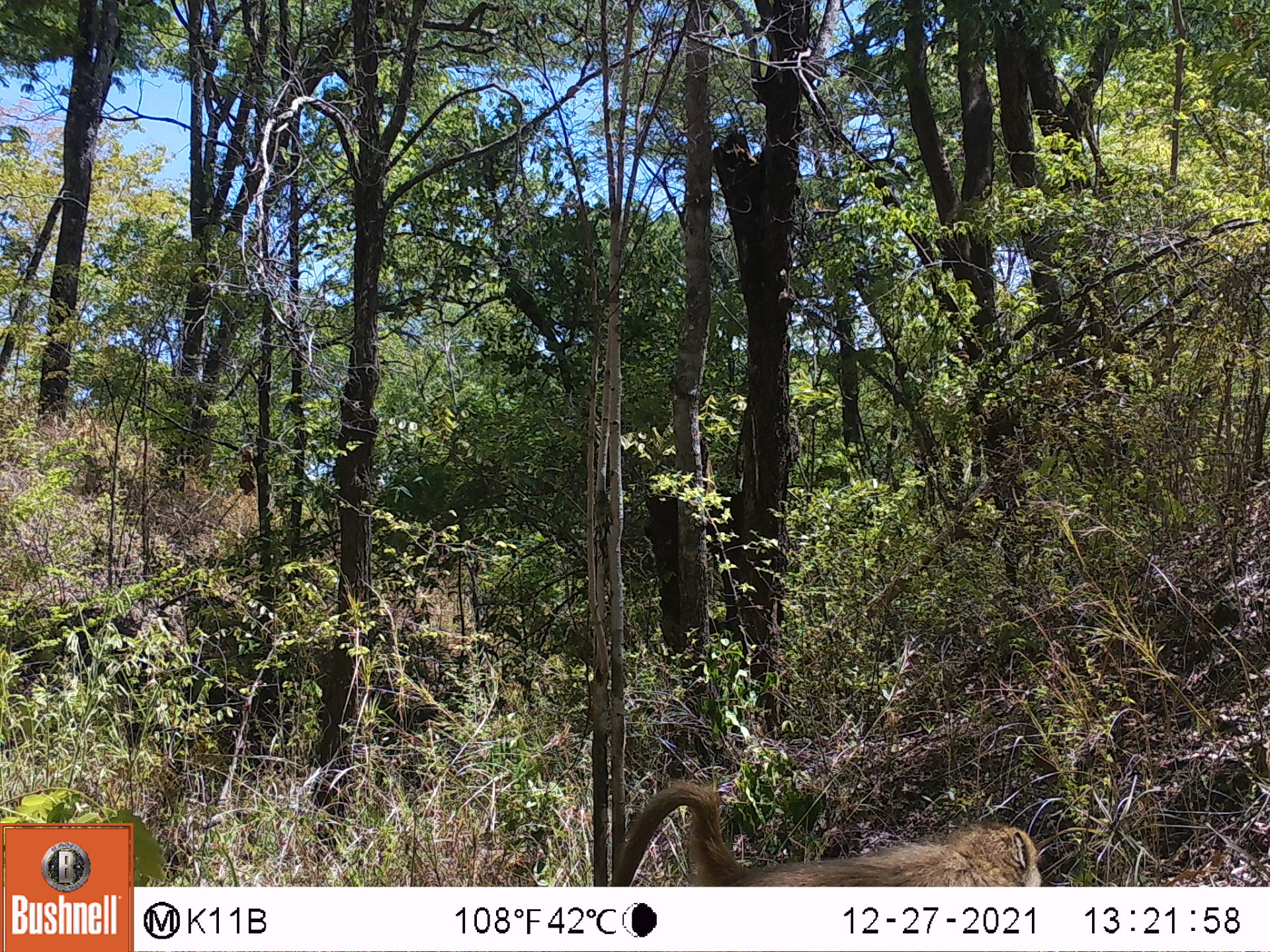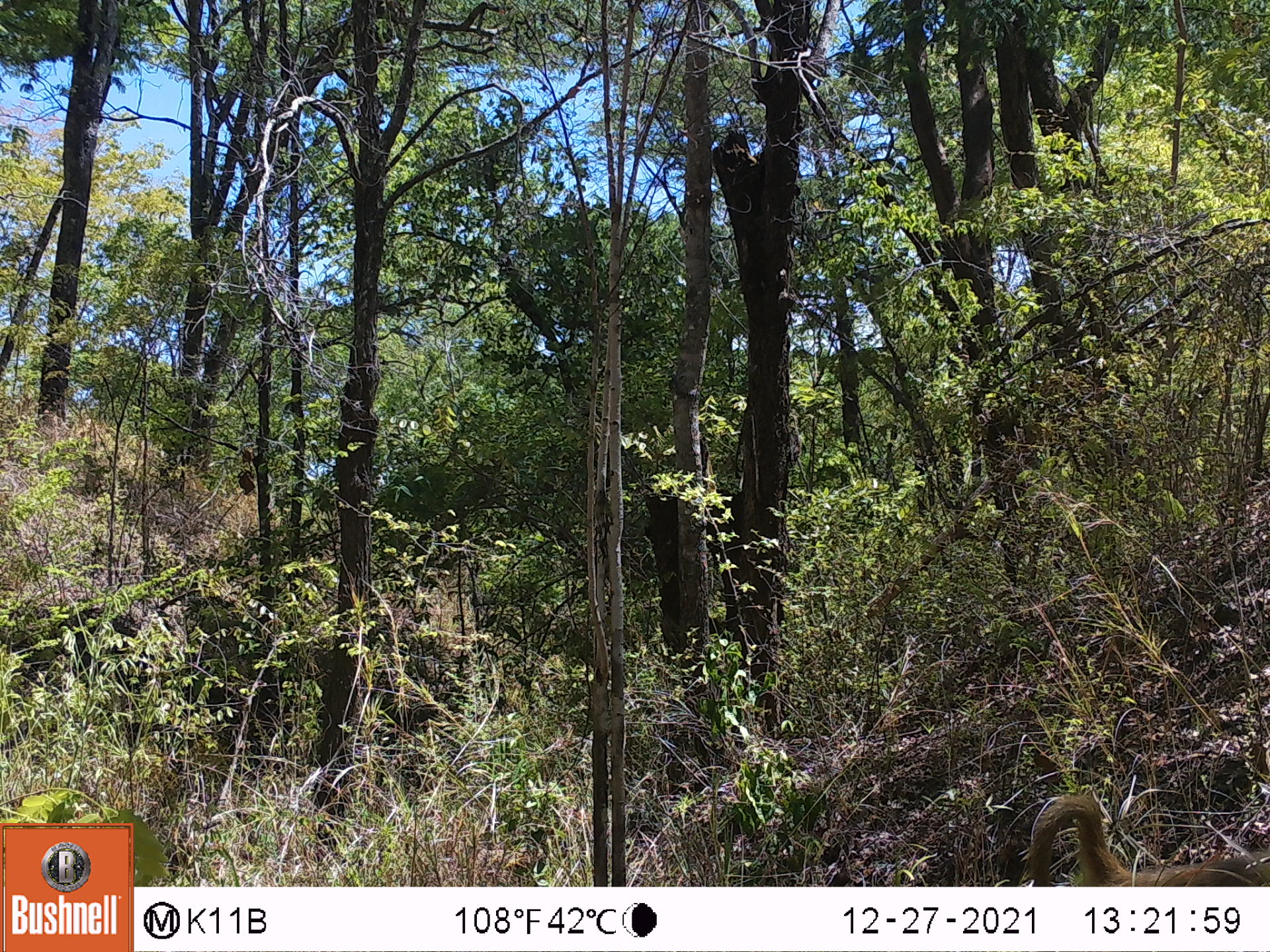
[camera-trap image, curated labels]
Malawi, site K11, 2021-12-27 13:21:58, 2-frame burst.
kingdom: Animalia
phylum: Chordata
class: Mammalia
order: Primates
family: Cercopithecidae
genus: Papio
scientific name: Papio cynocephalus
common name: yellow baboon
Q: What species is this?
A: Yellow baboon (Papio cynocephalus).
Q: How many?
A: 1.